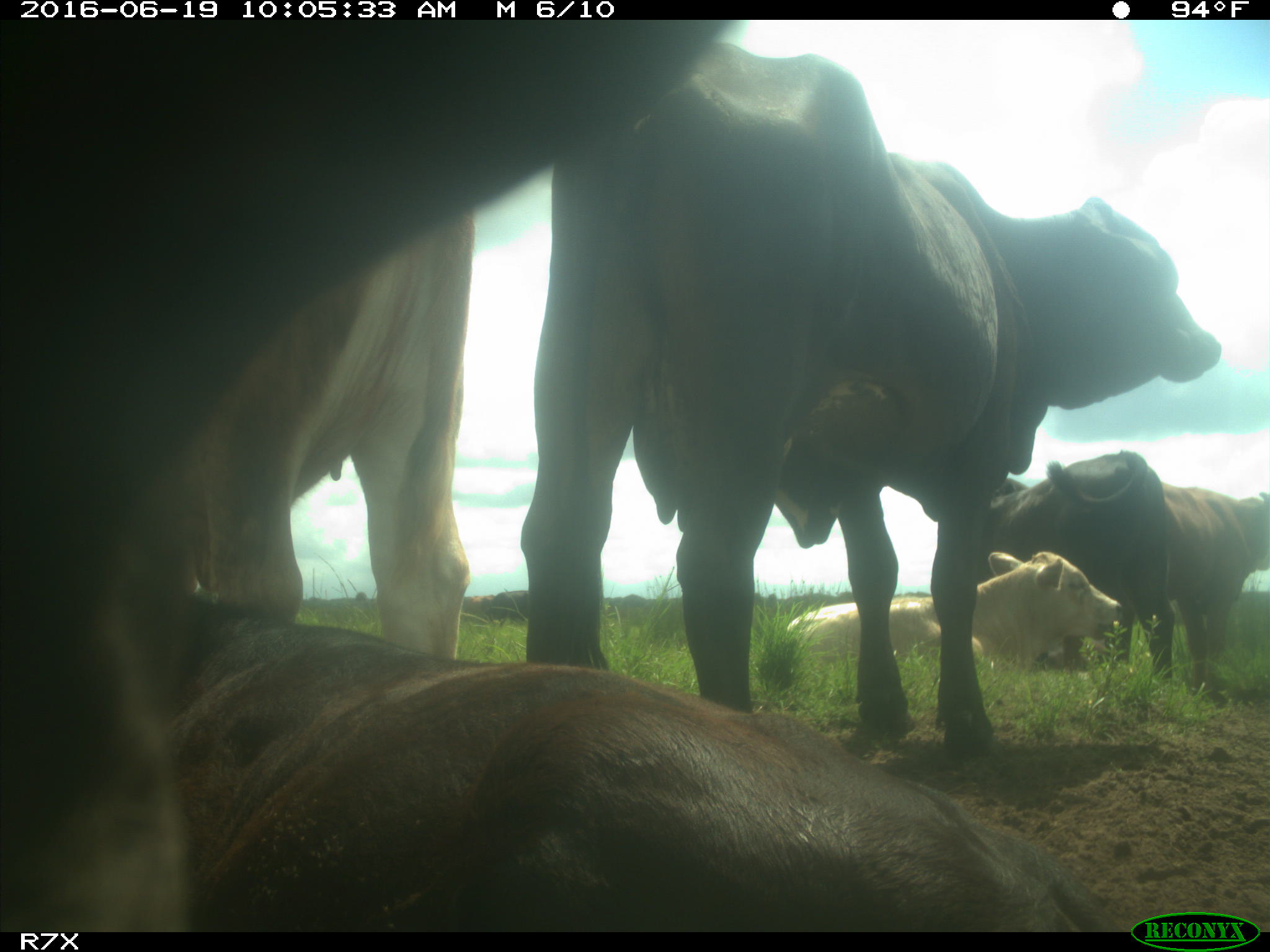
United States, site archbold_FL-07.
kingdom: Animalia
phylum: Chordata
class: Mammalia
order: Artiodactyla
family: Bovidae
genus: Bos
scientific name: Bos taurus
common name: domestic cow